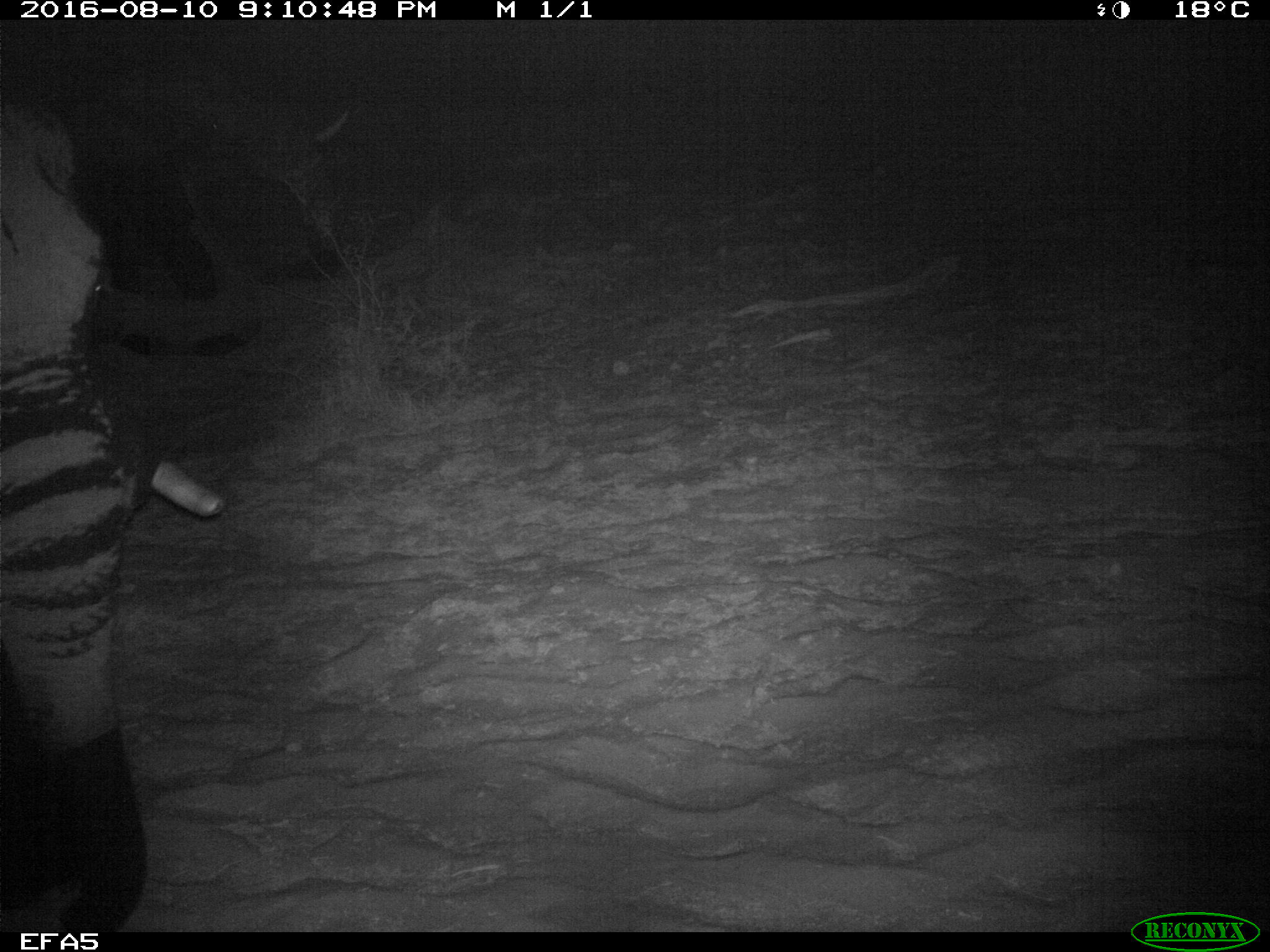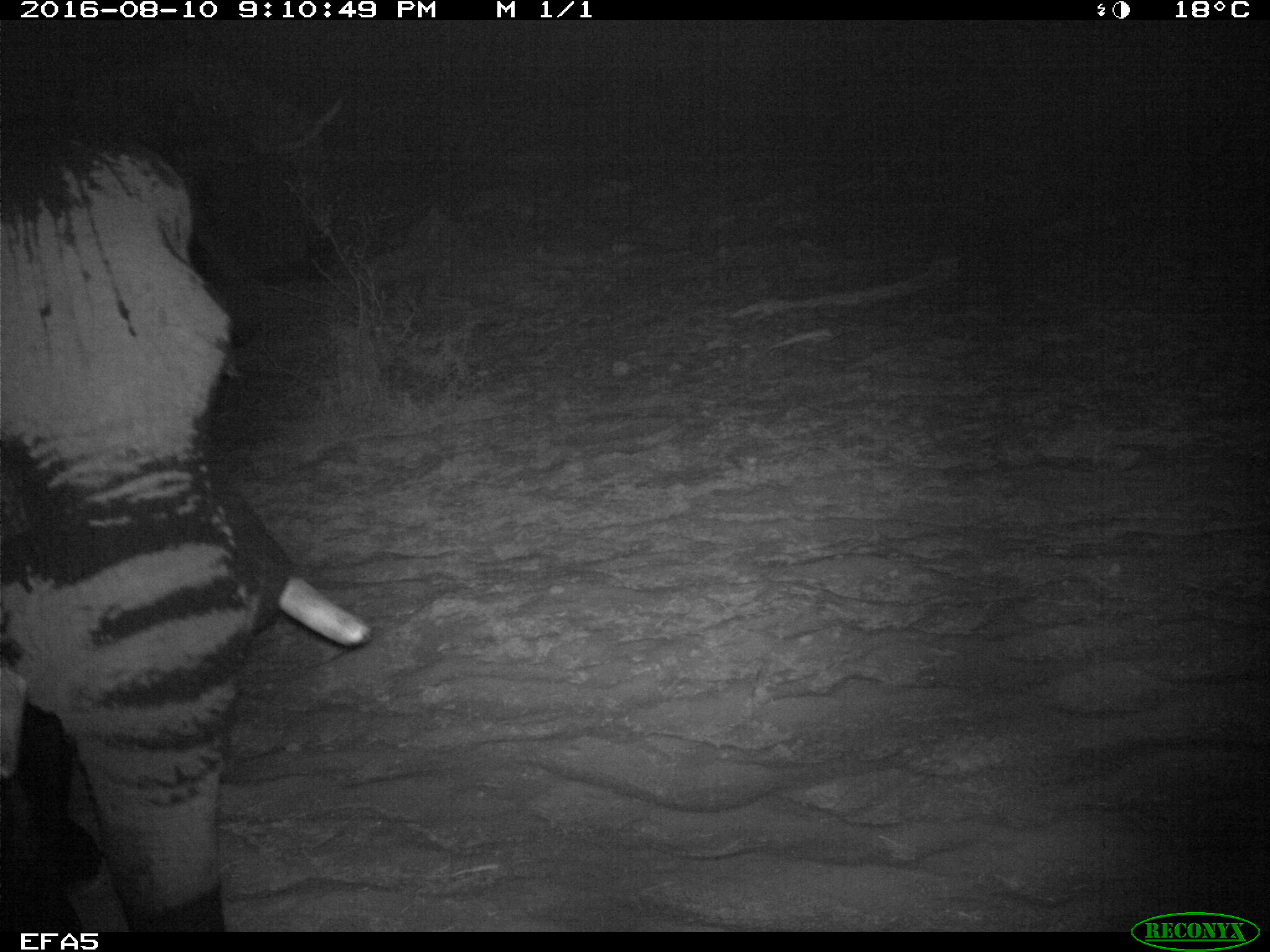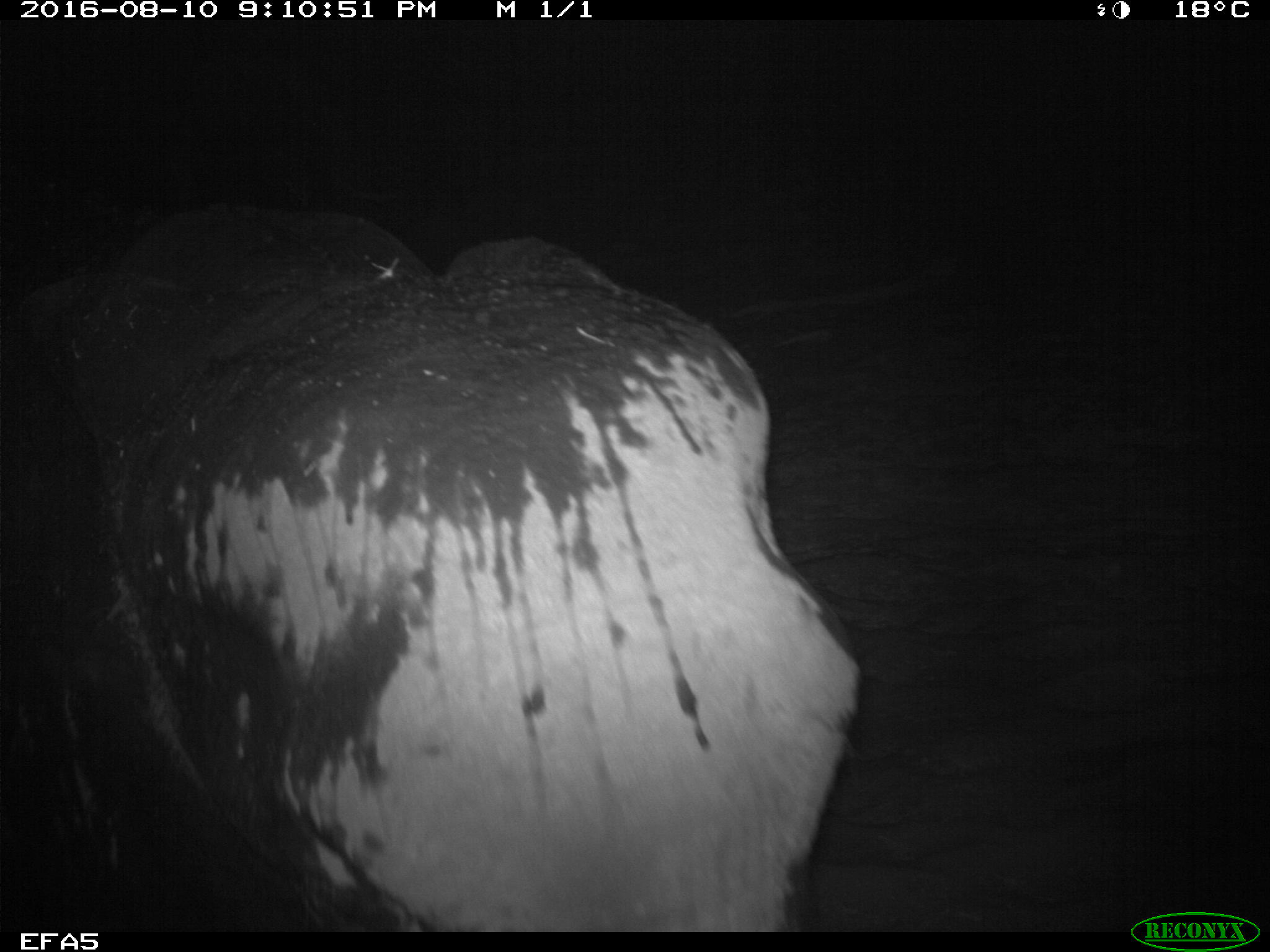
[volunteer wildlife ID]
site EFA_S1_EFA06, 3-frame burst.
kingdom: Animalia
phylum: Chordata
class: Mammalia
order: Proboscidea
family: Elephantidae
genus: Loxodonta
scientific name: Loxodonta africana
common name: african bush elephant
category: elephant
Elephant (african bush elephant) (Loxodonta africana), count 1. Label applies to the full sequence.